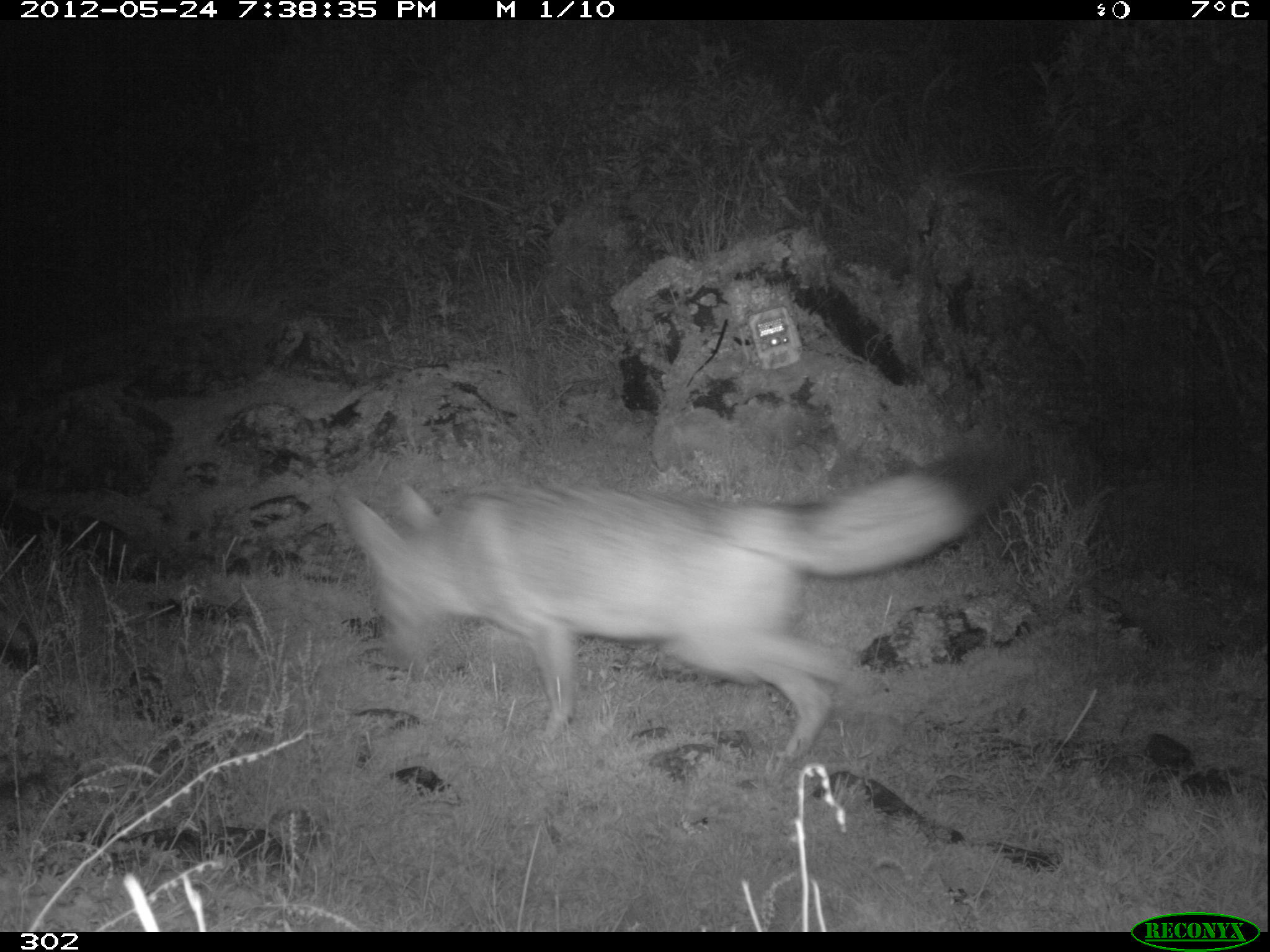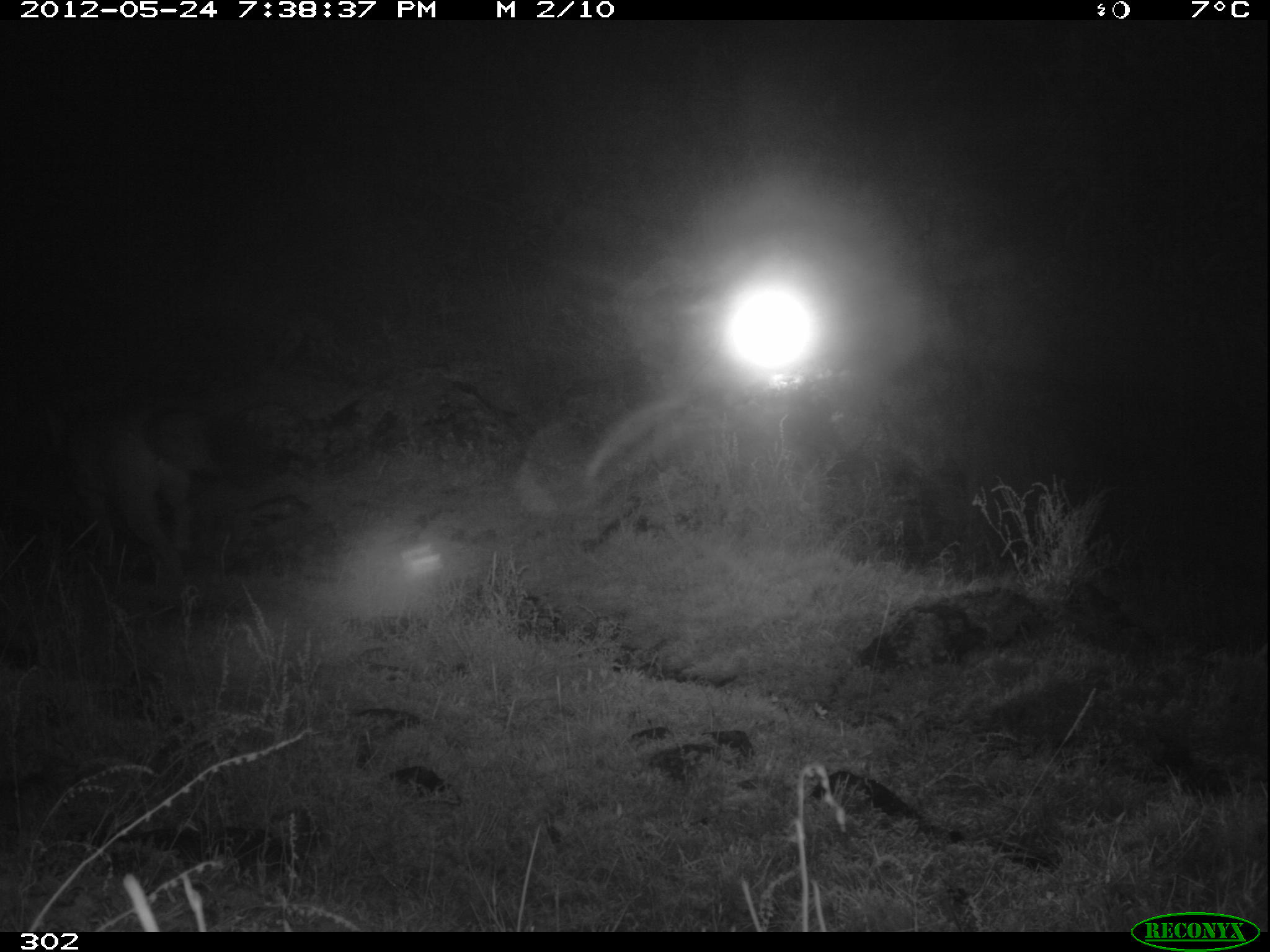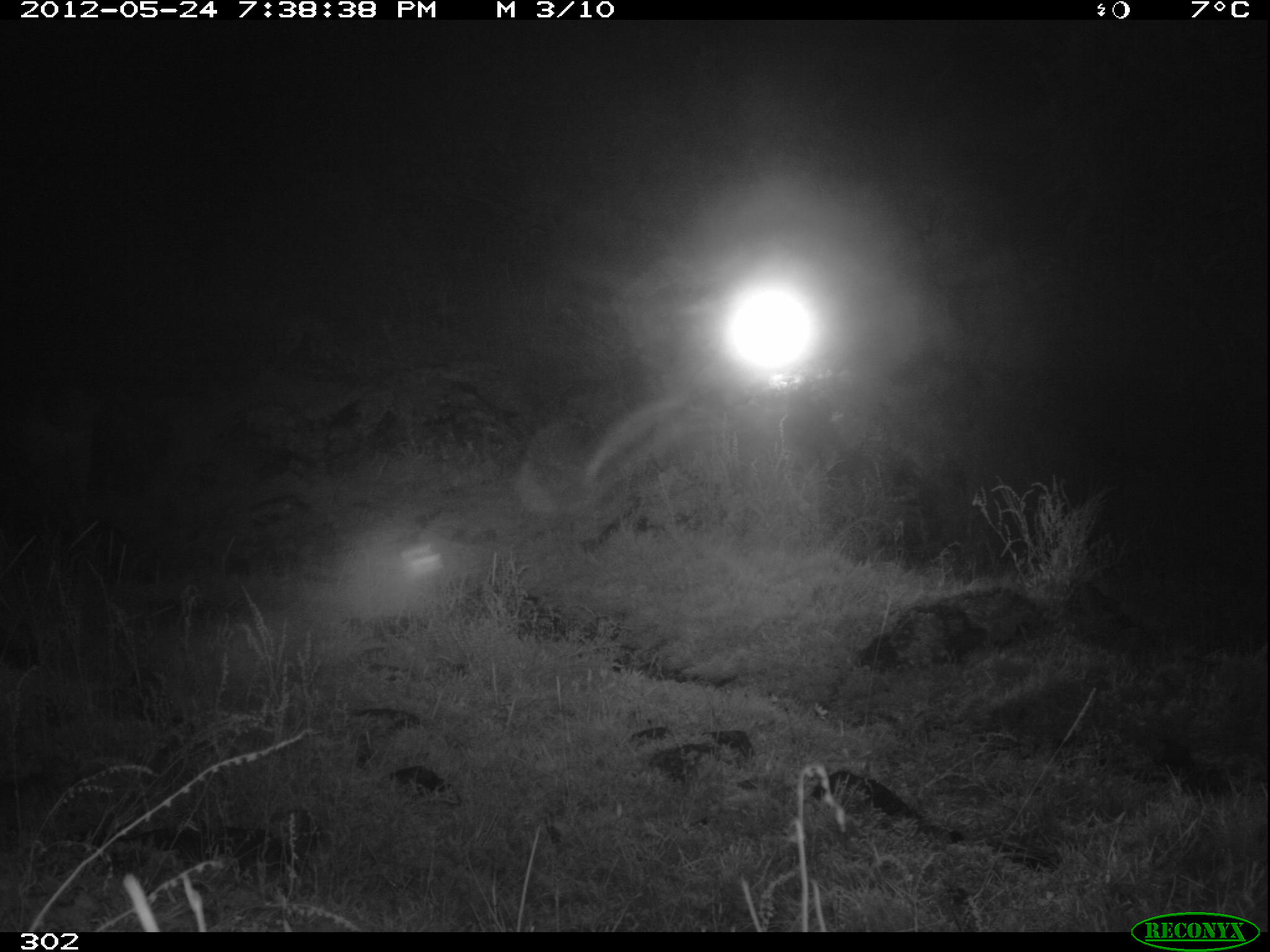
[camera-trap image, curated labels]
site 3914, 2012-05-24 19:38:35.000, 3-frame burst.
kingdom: Animalia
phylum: Chordata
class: Mammalia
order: Carnivora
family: Canidae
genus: Lycalopex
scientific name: Lycalopex culpaeus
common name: culpeo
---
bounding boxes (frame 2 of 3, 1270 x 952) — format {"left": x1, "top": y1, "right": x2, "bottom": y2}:
lycalopex culpaeus: {"left": 29, "top": 403, "right": 219, "bottom": 590}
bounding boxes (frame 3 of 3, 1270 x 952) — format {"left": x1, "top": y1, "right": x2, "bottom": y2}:
lycalopex culpaeus: {"left": 10, "top": 385, "right": 97, "bottom": 488}